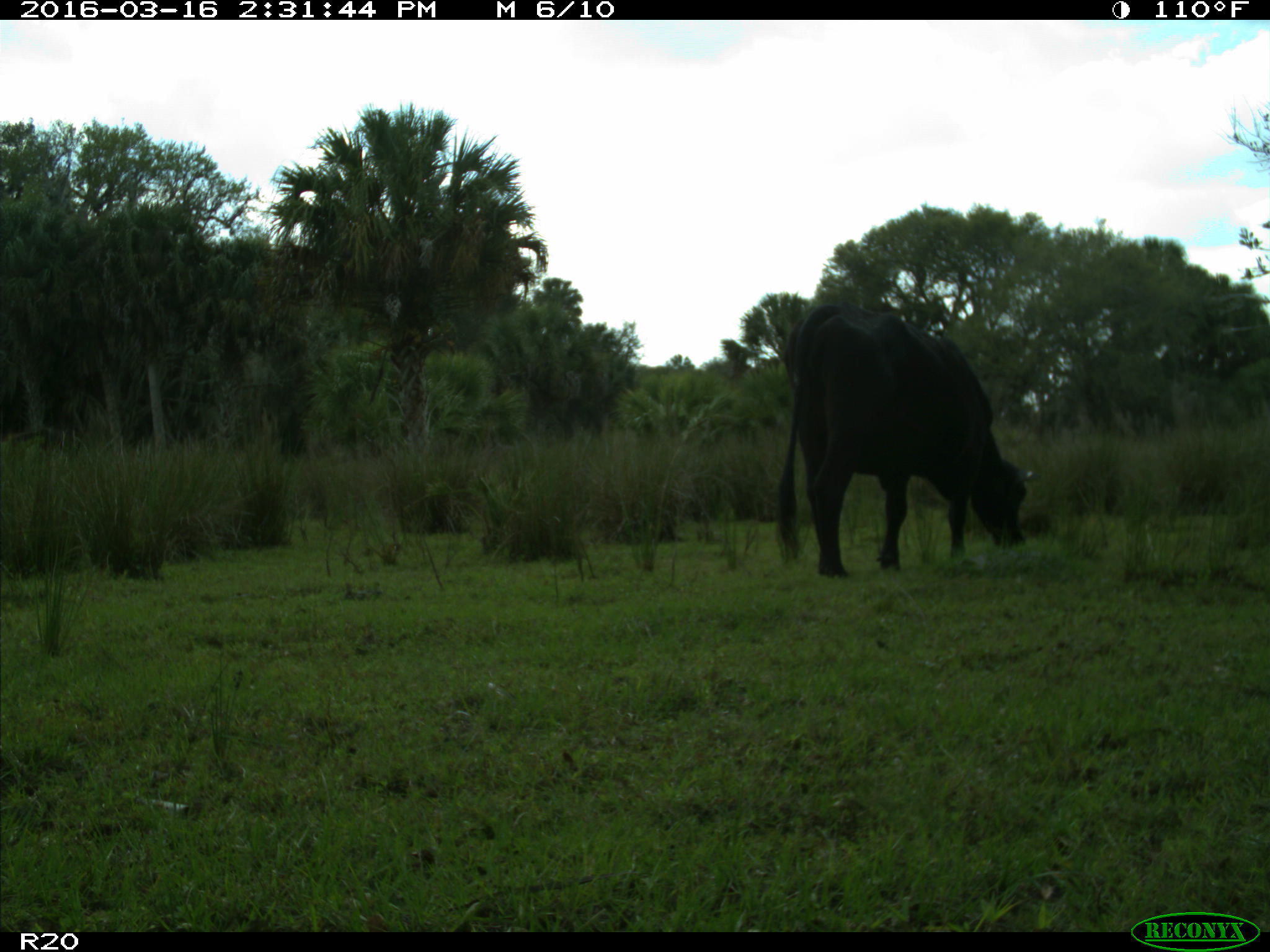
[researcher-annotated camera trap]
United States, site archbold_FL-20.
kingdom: Animalia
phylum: Chordata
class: Mammalia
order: Artiodactyla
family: Bovidae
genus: Bos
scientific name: Bos taurus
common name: domestic cow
Bos taurus (domestic cow).